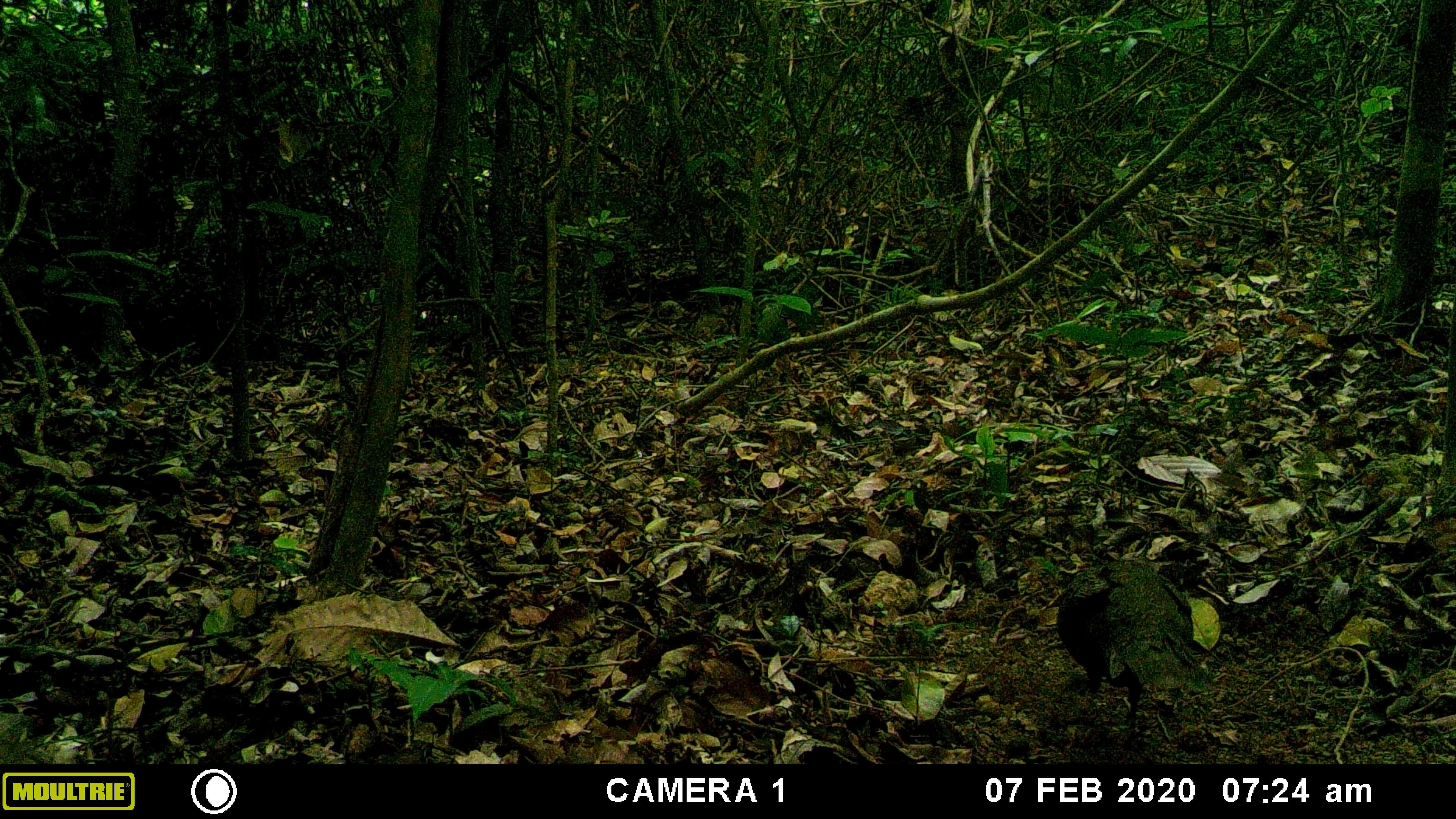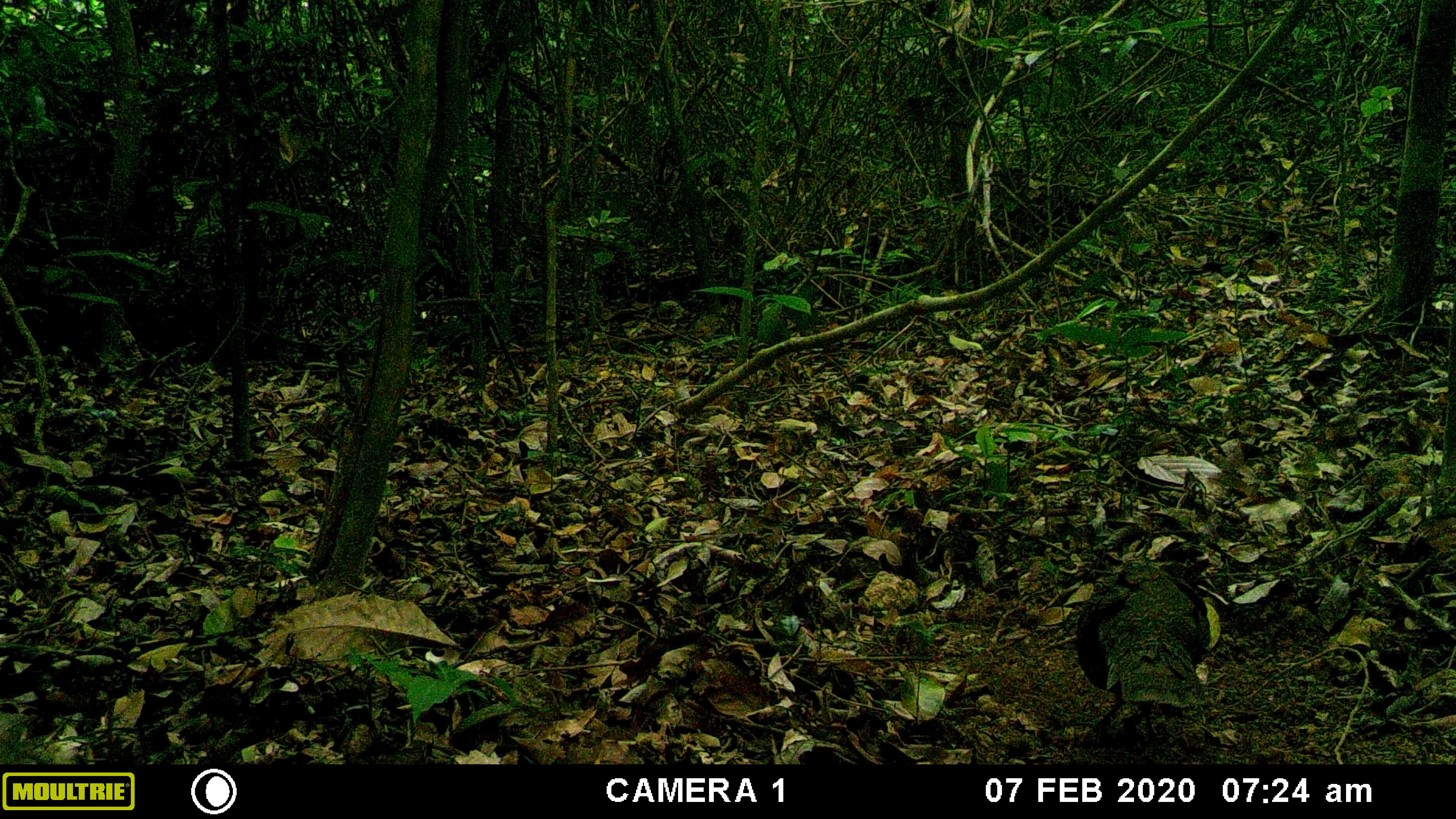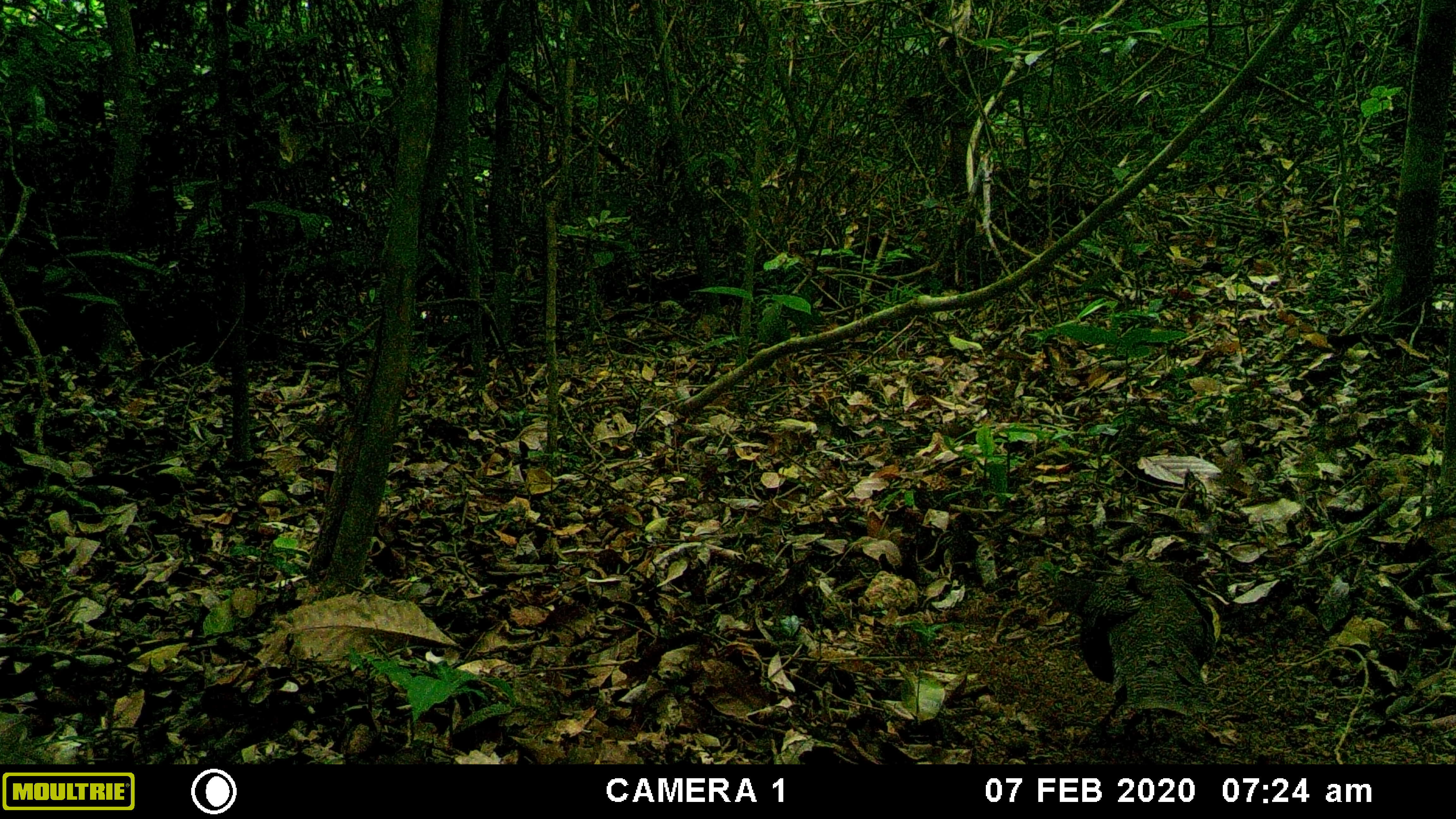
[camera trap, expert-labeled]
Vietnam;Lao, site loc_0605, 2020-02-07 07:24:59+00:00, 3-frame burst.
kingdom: Animalia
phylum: Chordata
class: Aves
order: Galliformes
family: Phasianidae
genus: Polyplectron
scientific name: Polyplectron bicalcaratum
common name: gray peacock-pheasant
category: grey peacock pheasant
Grey peacock pheasant (gray peacock-pheasant) (Polyplectron bicalcaratum). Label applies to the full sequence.